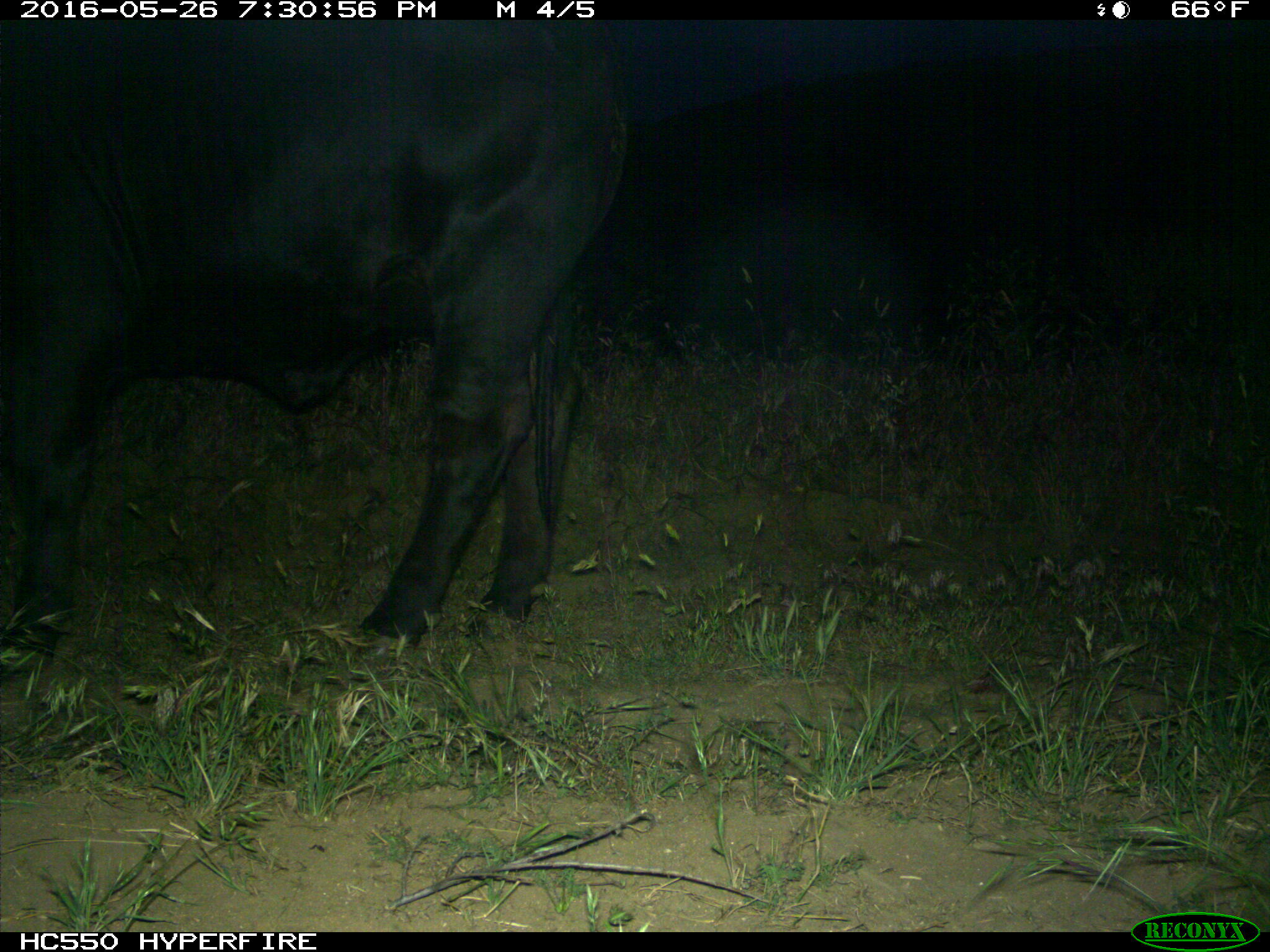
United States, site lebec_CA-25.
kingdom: Animalia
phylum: Chordata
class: Mammalia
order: Artiodactyla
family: Bovidae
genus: Bos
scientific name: Bos taurus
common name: domestic cow